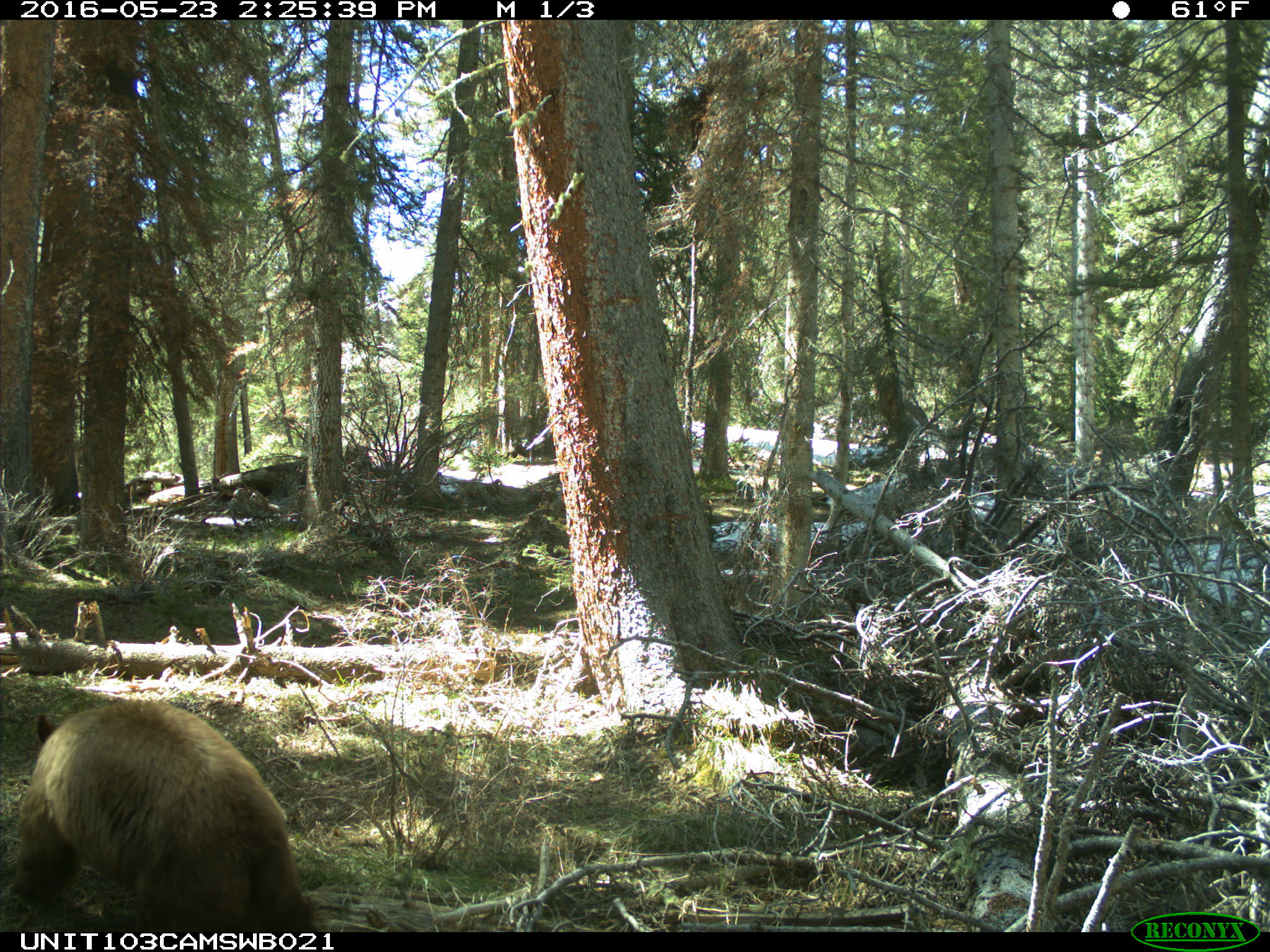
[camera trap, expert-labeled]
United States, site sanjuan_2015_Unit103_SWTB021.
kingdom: Animalia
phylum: Chordata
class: Mammalia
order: Carnivora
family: Ursidae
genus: Ursus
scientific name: Ursus americanus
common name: american black bear